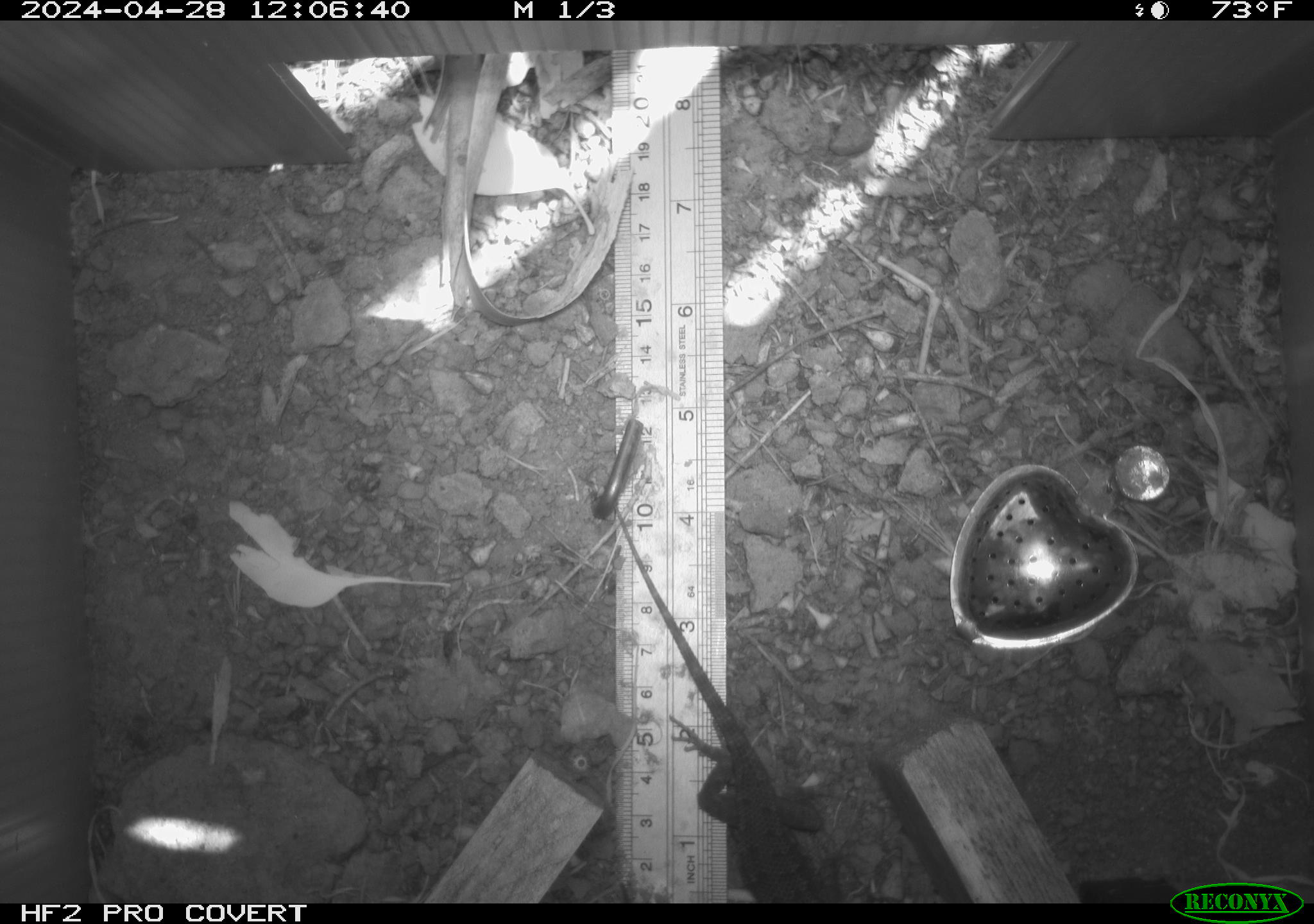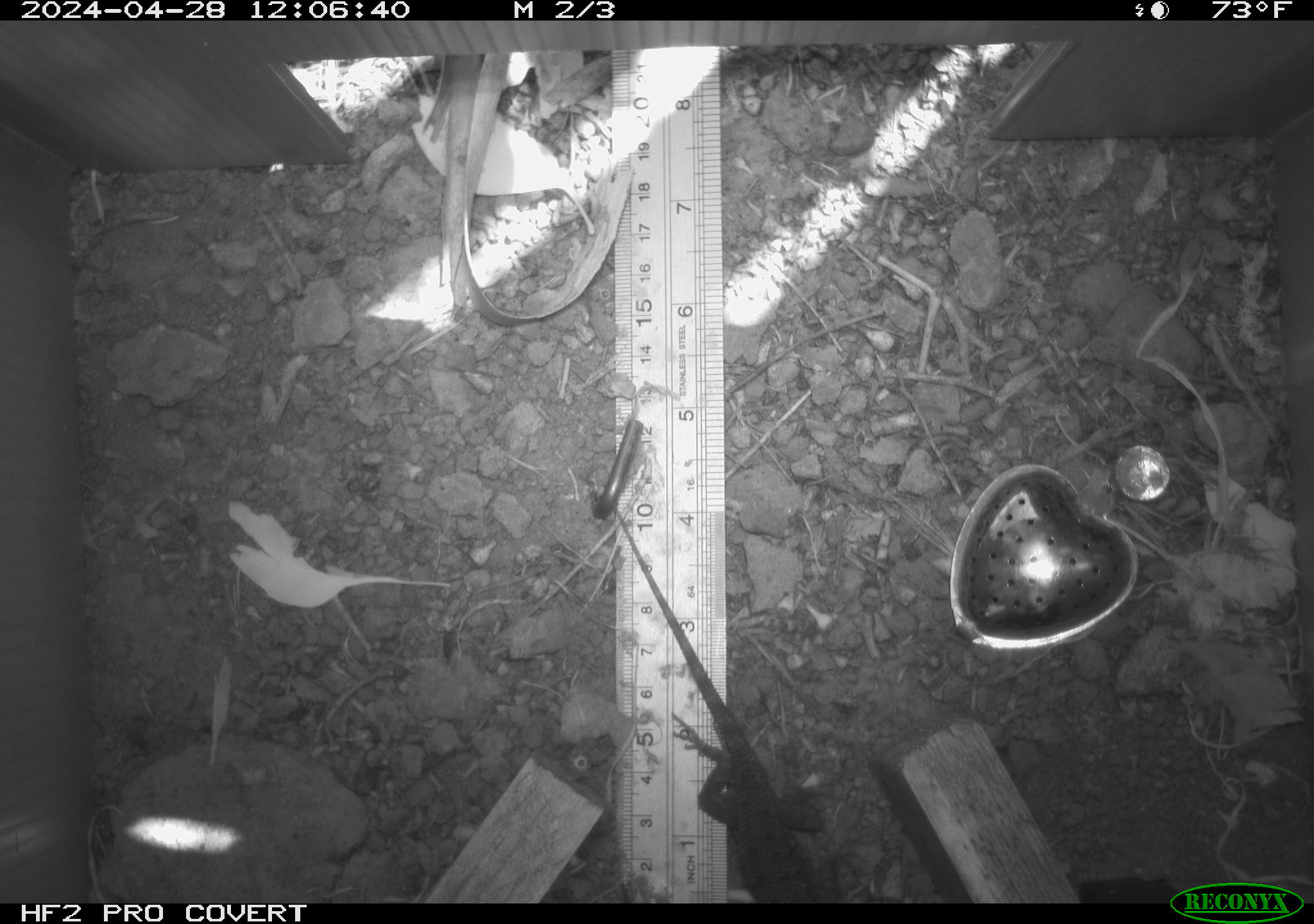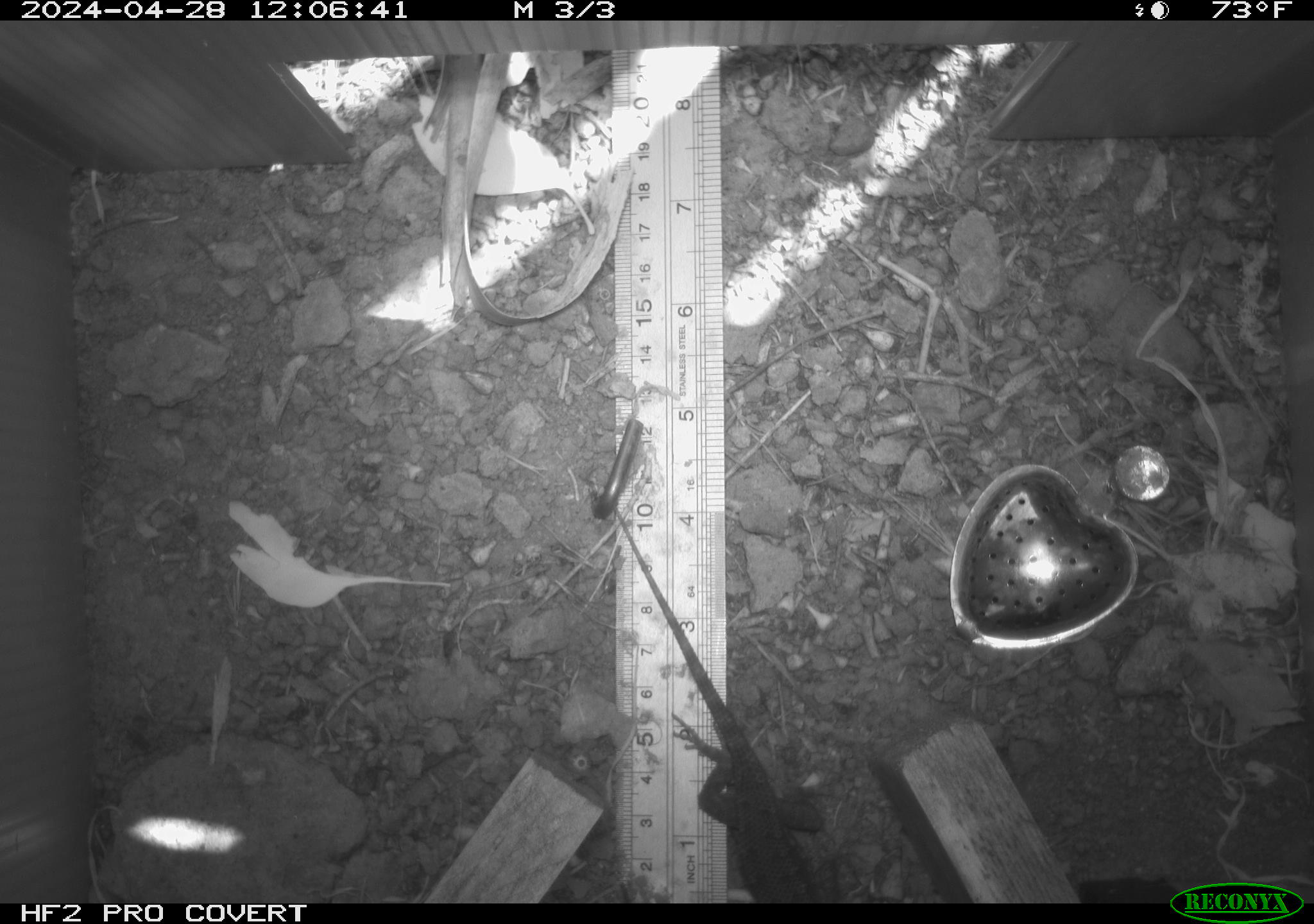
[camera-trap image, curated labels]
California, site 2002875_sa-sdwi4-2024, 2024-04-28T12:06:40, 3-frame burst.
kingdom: Animalia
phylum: Chordata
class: Reptilia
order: Squamata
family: Phrynosomatidae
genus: Sceloporus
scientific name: Sceloporus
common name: spiny lizards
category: sceloporus species